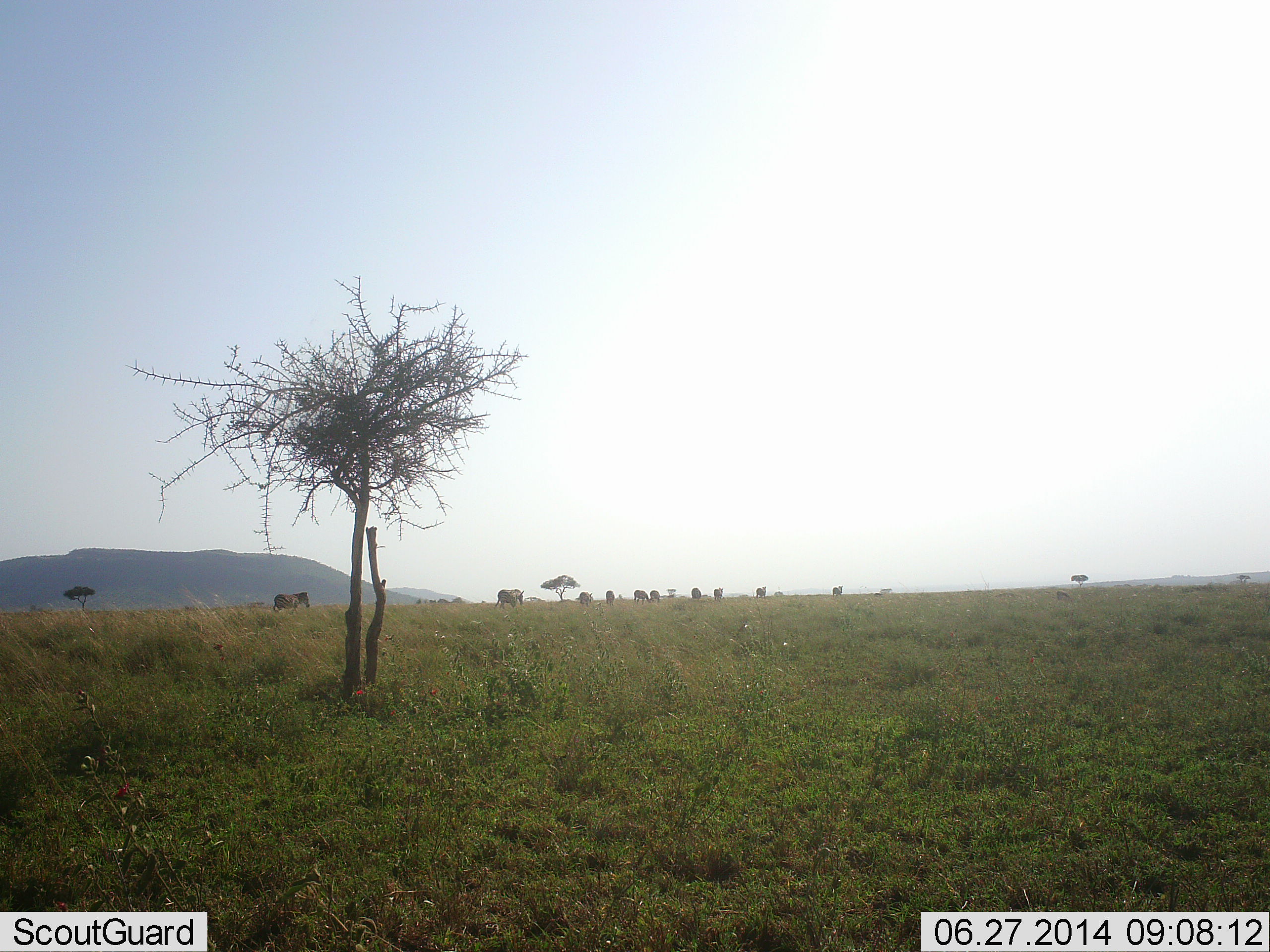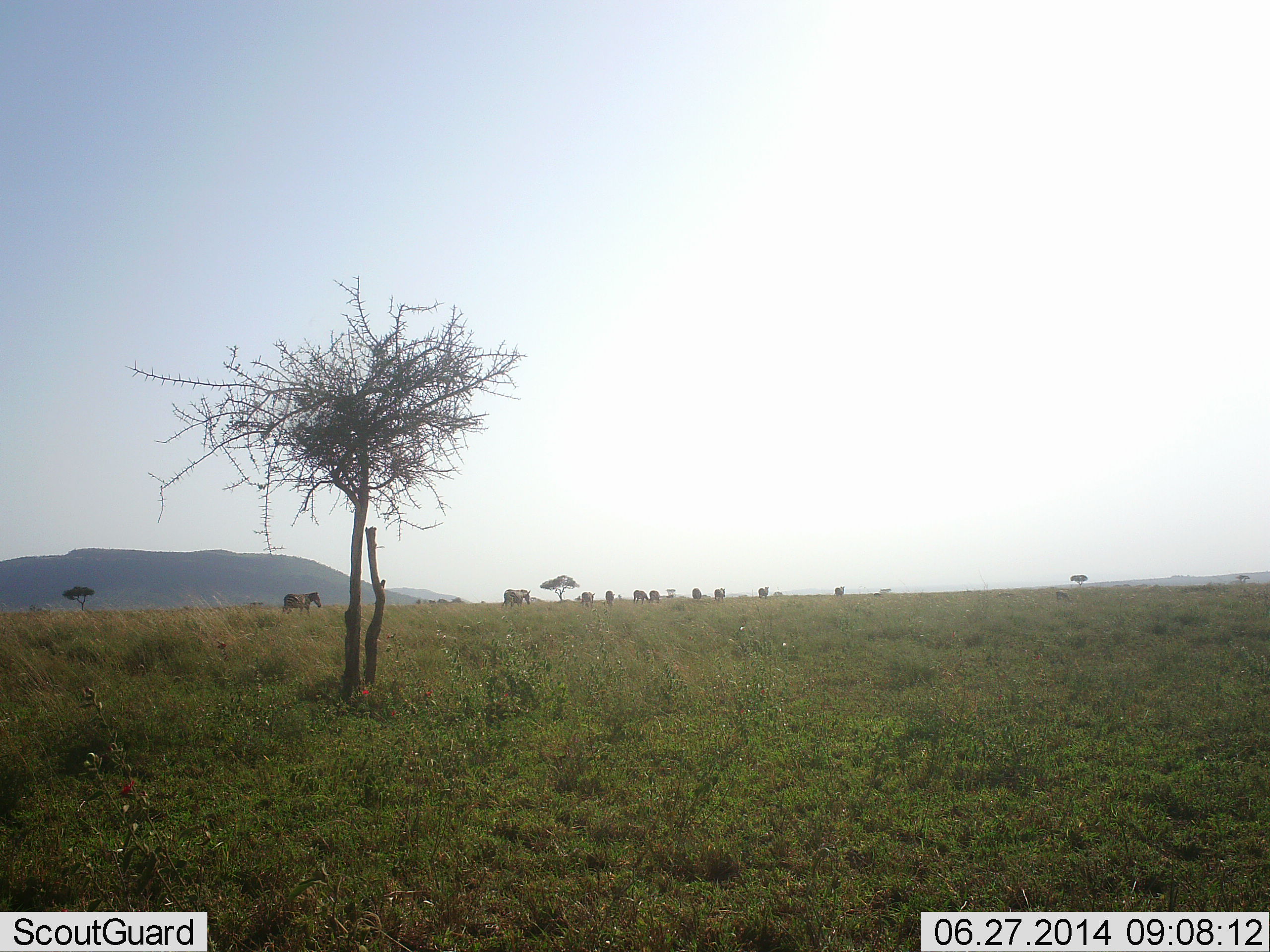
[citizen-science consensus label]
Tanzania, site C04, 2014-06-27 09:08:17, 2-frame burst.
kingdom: Animalia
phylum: Chordata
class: Mammalia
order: Perissodactyla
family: Equidae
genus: Equus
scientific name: Equus quagga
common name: plains zebra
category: zebra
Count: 10.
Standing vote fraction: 10%.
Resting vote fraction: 0%.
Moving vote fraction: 100%.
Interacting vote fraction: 0%.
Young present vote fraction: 0%.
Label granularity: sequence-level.